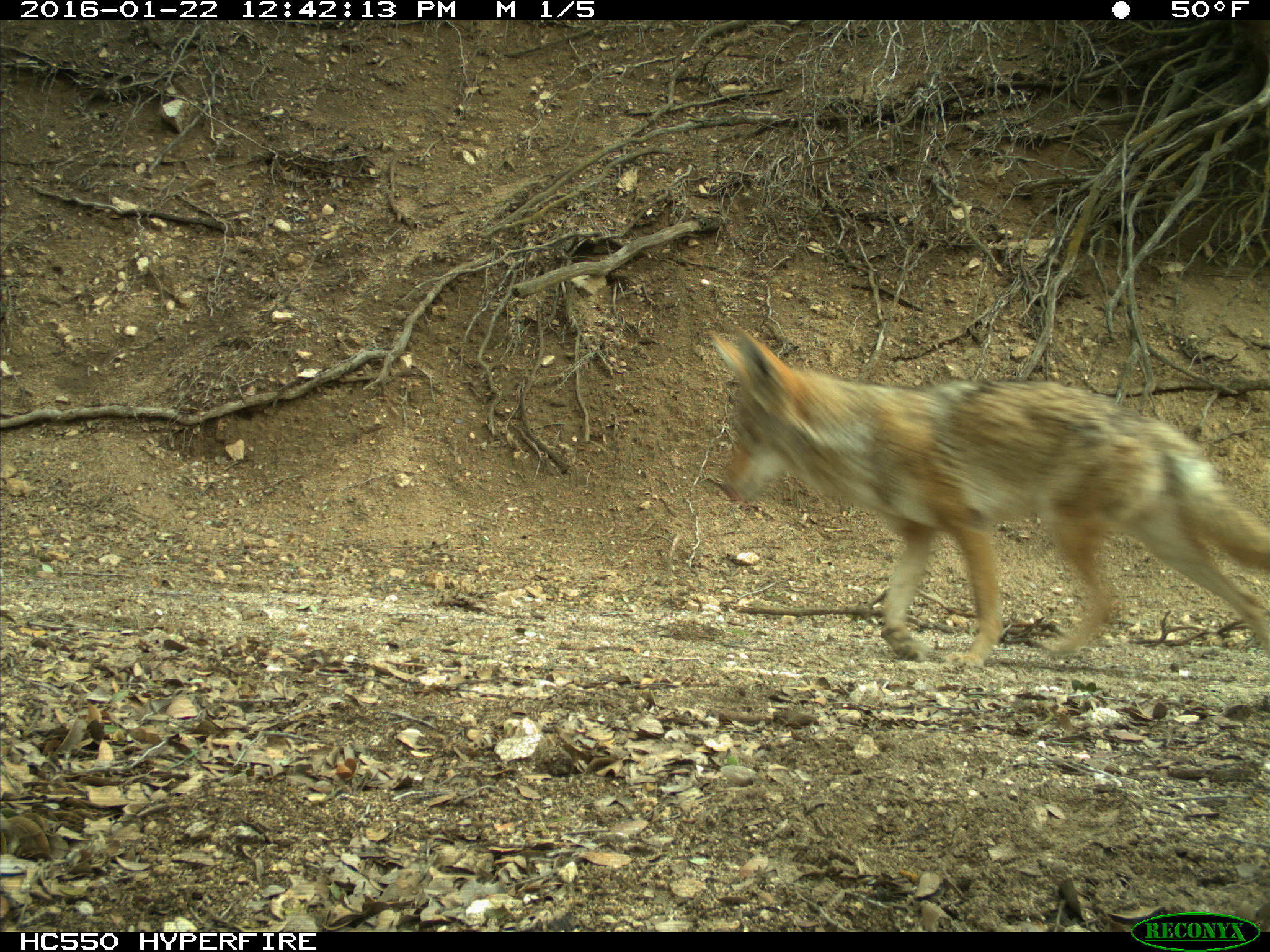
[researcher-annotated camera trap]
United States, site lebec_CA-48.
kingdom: Animalia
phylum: Chordata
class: Mammalia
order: Carnivora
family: Canidae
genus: Canis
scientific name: Canis latrans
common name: coyote